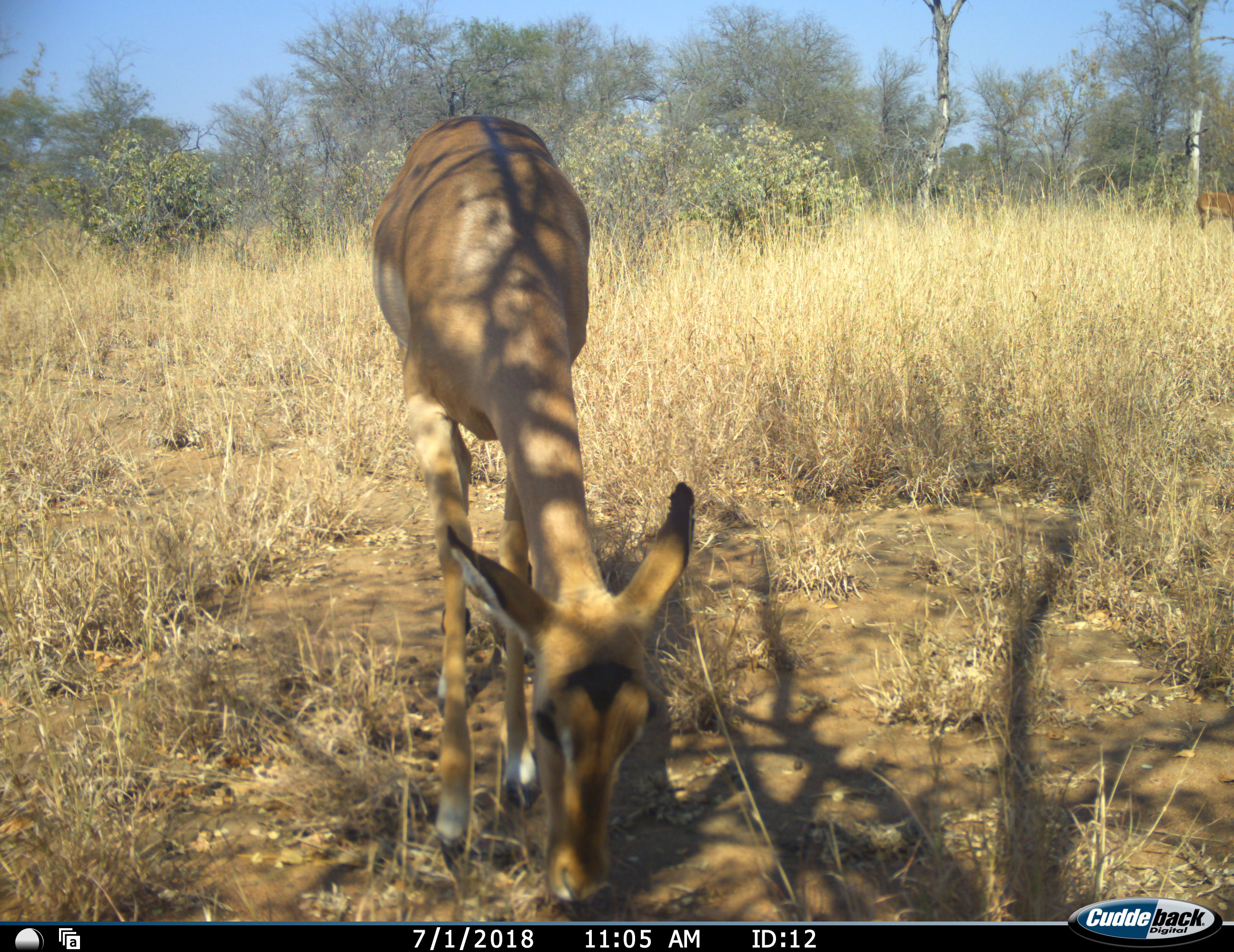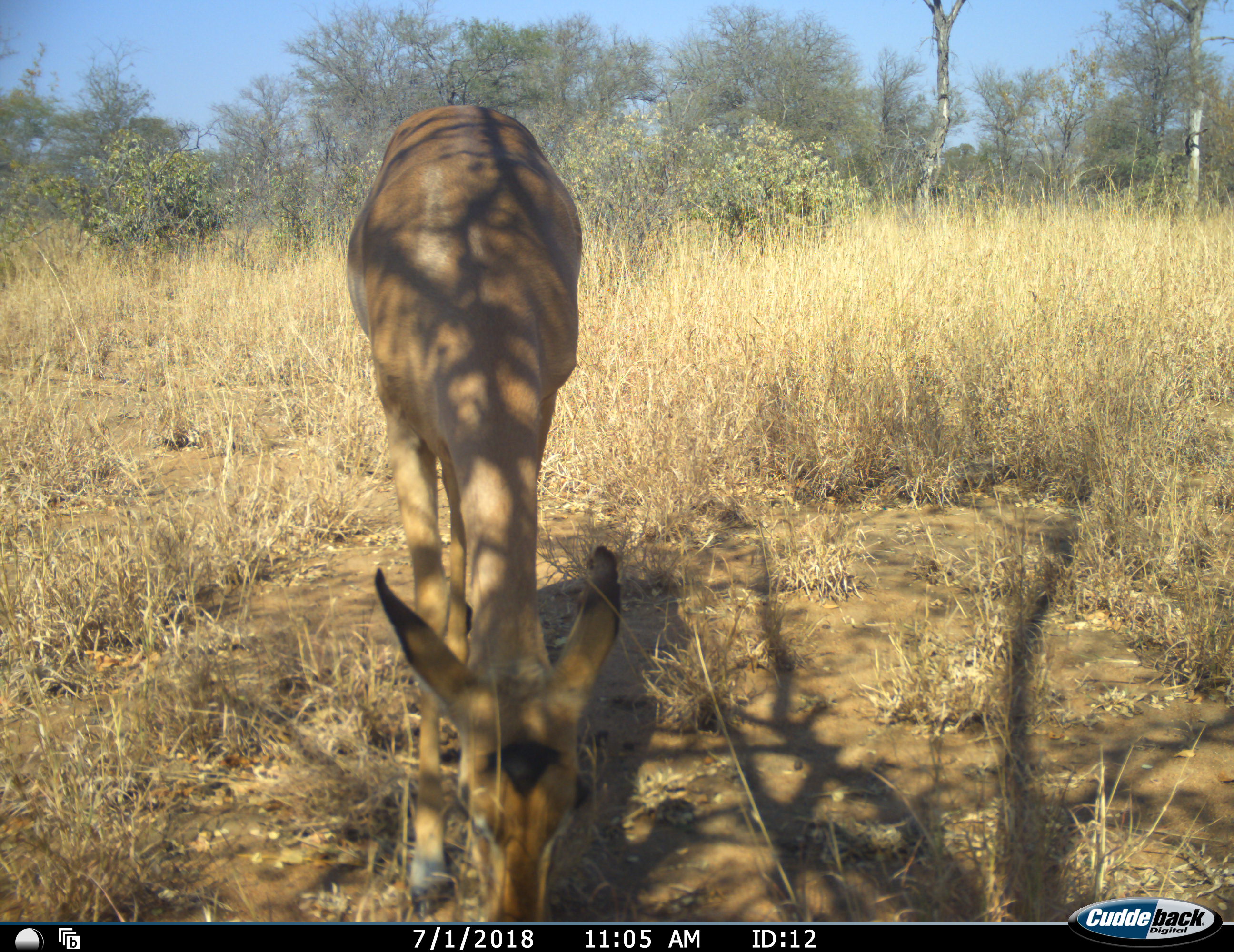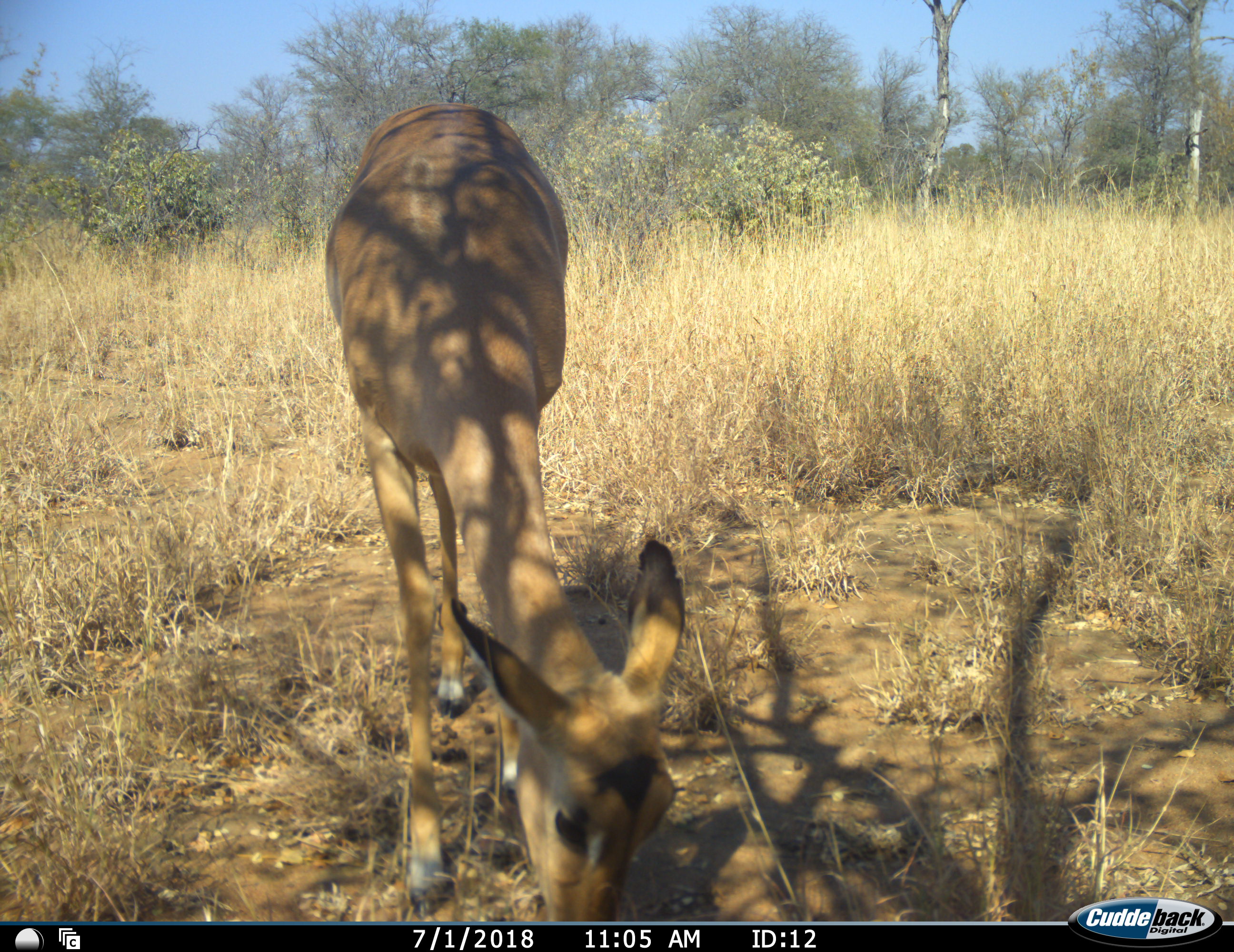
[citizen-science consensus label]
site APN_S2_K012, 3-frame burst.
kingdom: Animalia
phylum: Chordata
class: Mammalia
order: Artiodactyla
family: Bovidae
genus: Aepyceros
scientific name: Aepyceros melampus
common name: impala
Impala (Aepyceros melampus), count 1. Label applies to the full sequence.